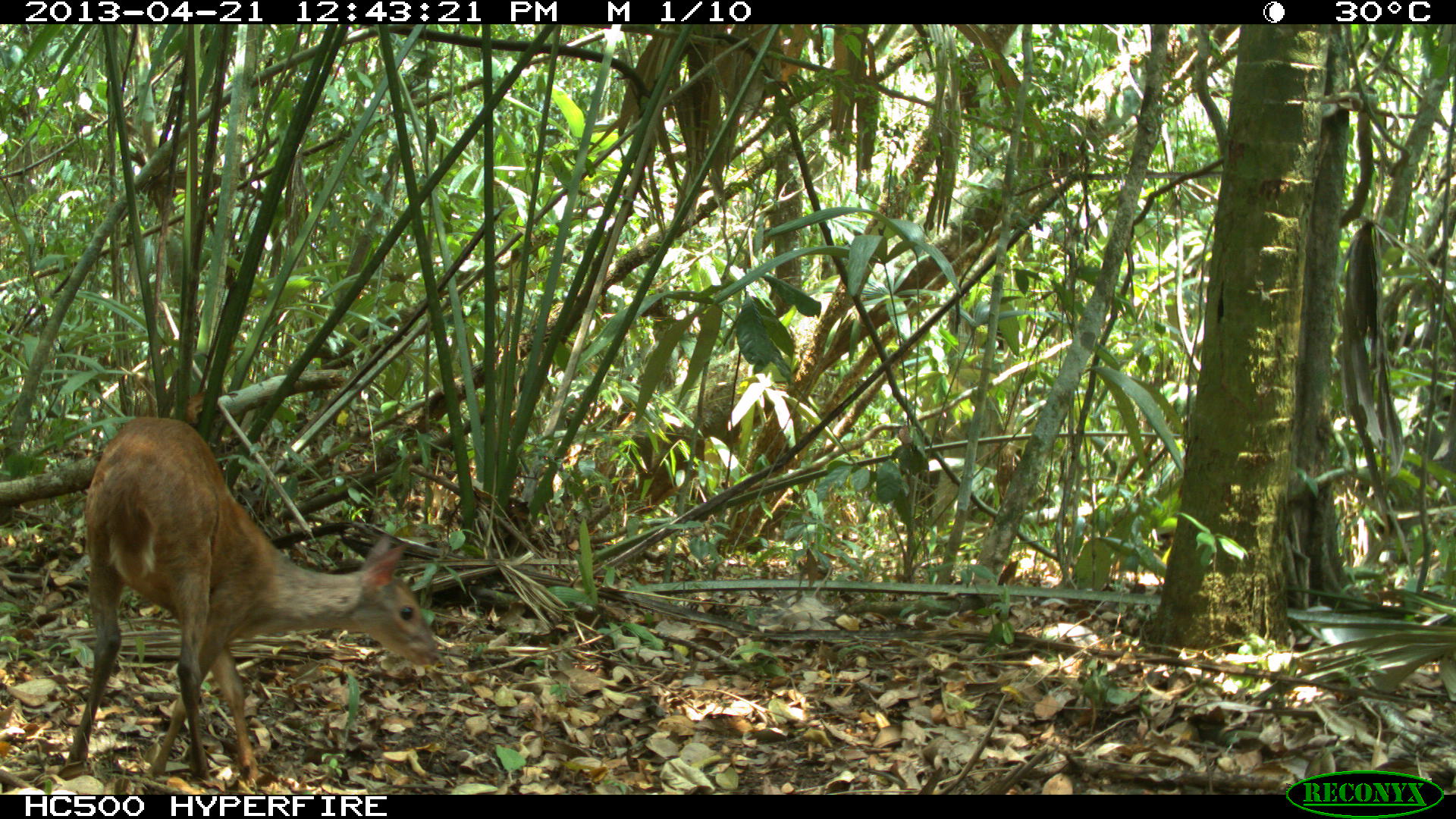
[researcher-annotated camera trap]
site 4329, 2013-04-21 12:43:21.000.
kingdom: Animalia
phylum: Chordata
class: Mammalia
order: Artiodactyla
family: Cervidae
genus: Mazama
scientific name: Mazama temama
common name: central american red brocket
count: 1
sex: female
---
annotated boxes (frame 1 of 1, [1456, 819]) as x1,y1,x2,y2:
mazama temama: 60,412,442,793